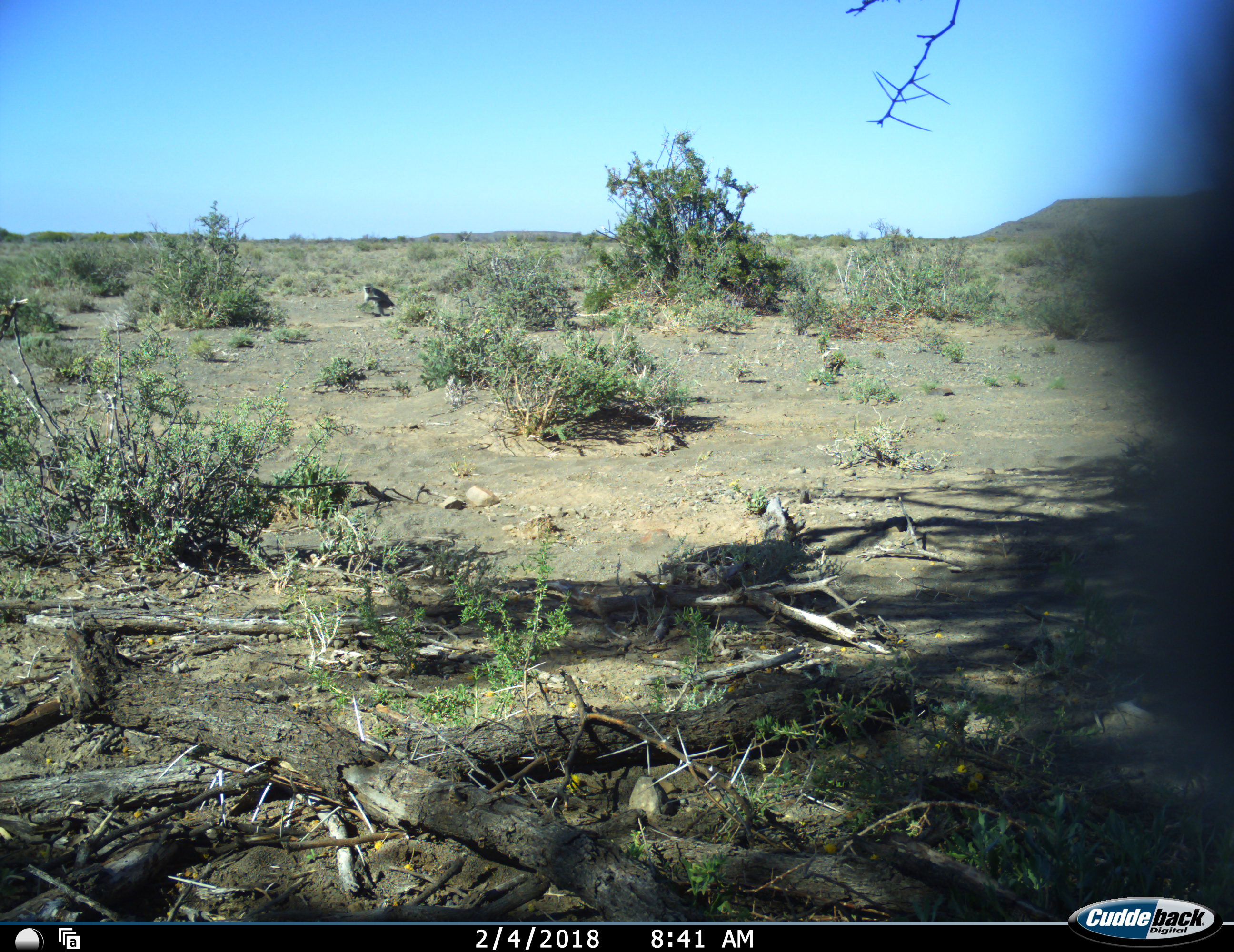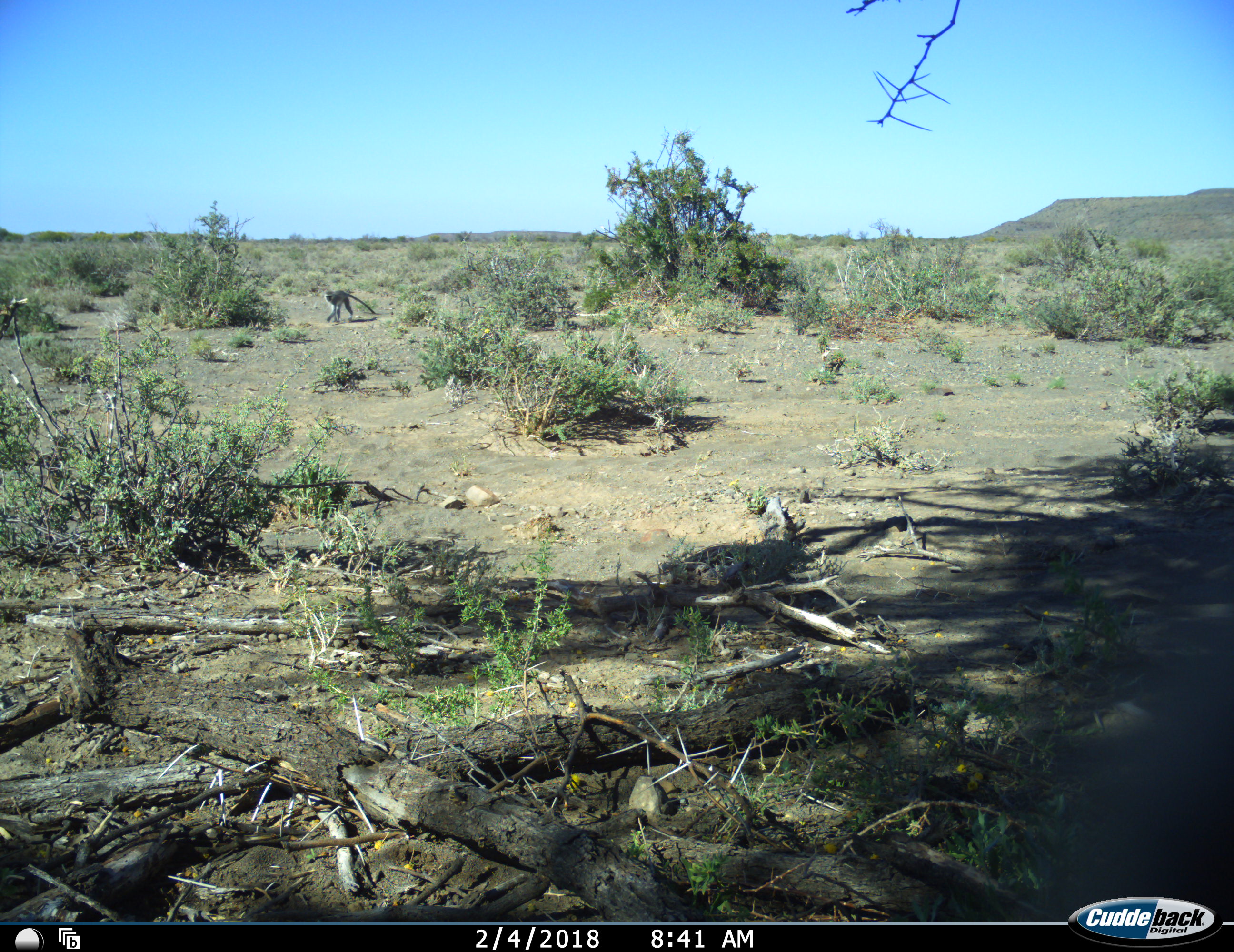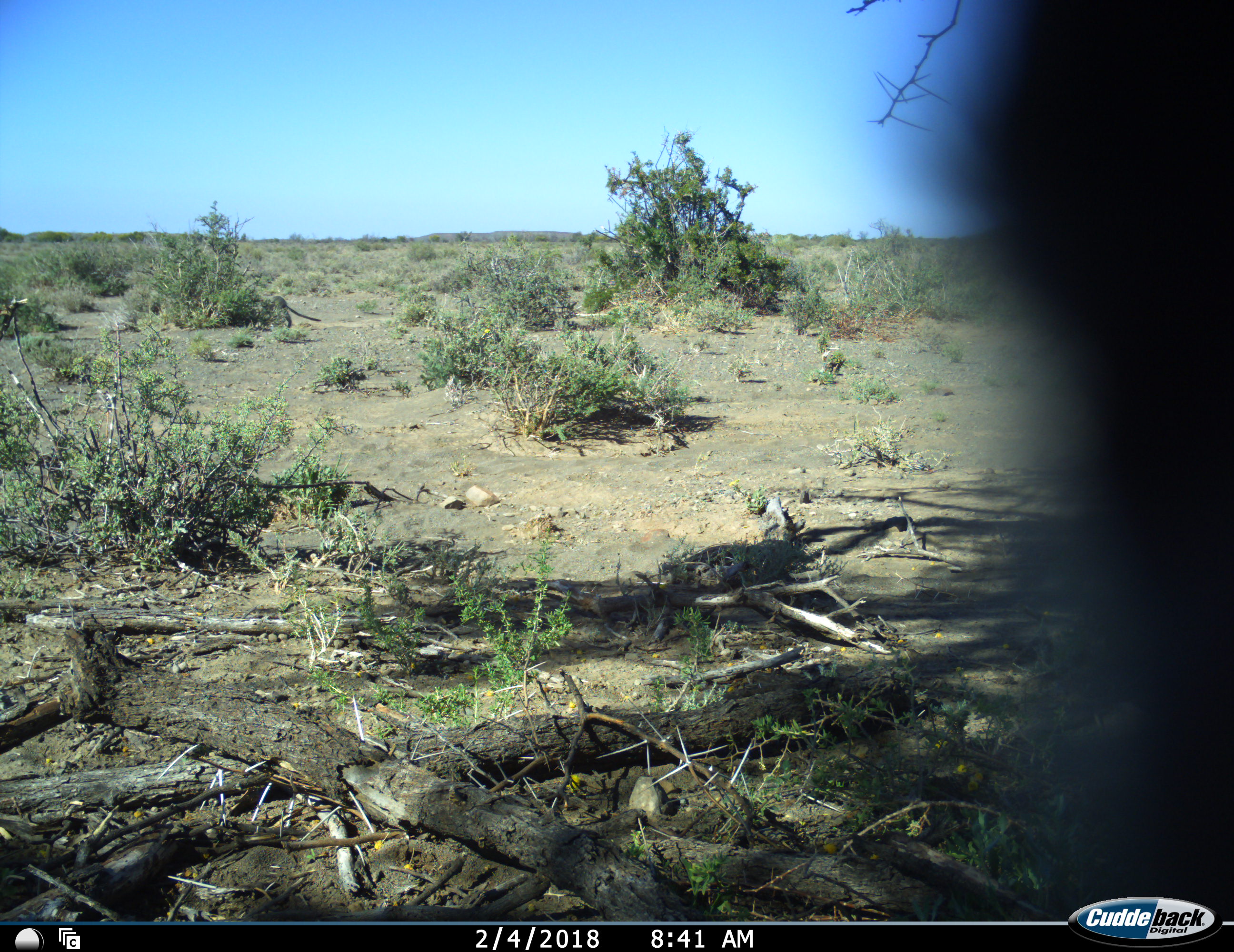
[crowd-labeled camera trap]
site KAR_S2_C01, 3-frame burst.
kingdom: Animalia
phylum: Chordata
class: Mammalia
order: Primates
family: Cercopithecidae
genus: Chlorocebus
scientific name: Chlorocebus pygerythrus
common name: vervet monkey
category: monkeyvervet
Monkeyvervet (vervet monkey) (Chlorocebus pygerythrus), count 2. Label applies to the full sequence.